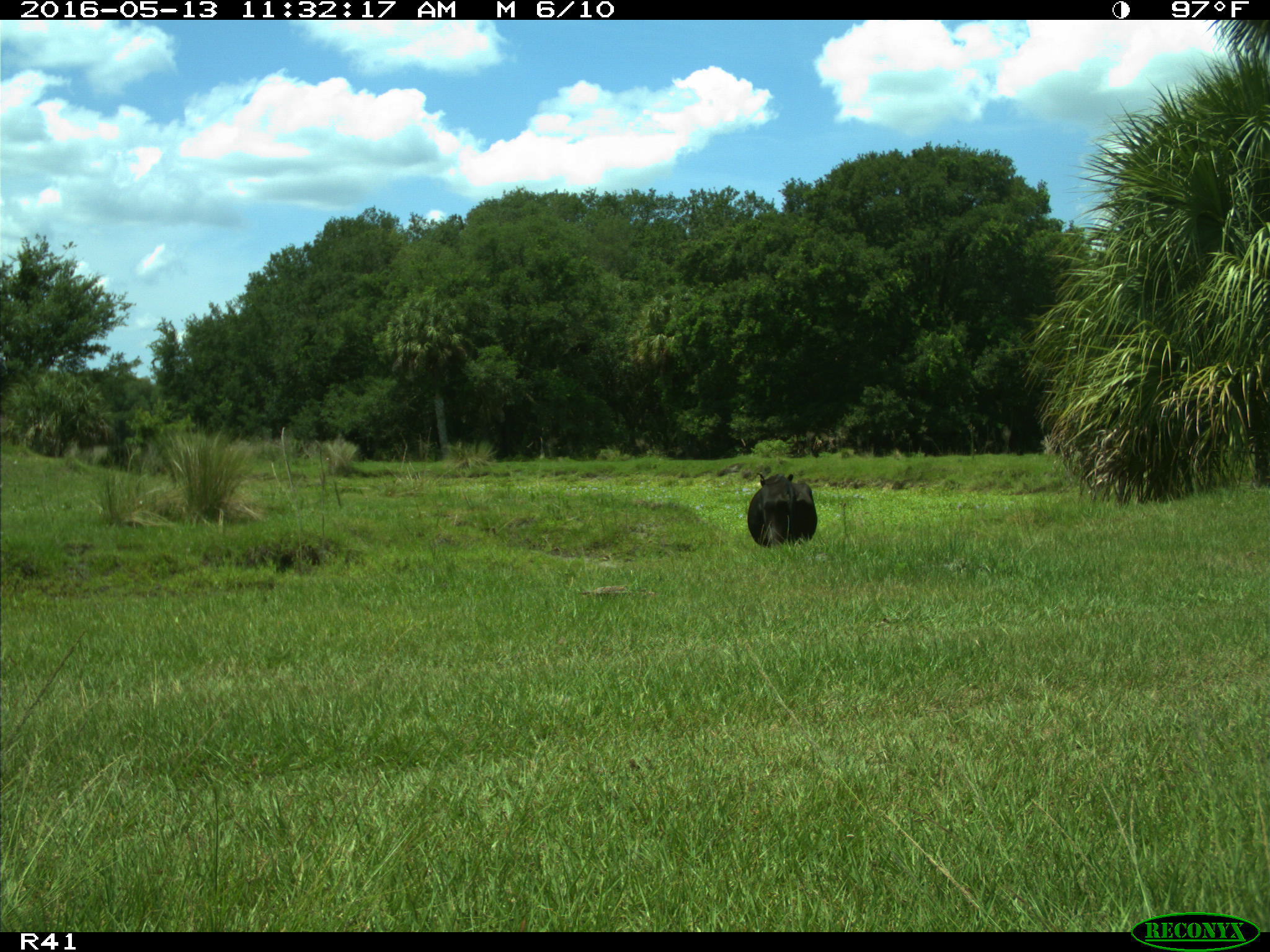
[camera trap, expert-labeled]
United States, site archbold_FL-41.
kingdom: Animalia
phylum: Chordata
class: Mammalia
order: Artiodactyla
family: Bovidae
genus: Bos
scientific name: Bos taurus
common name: domestic cow